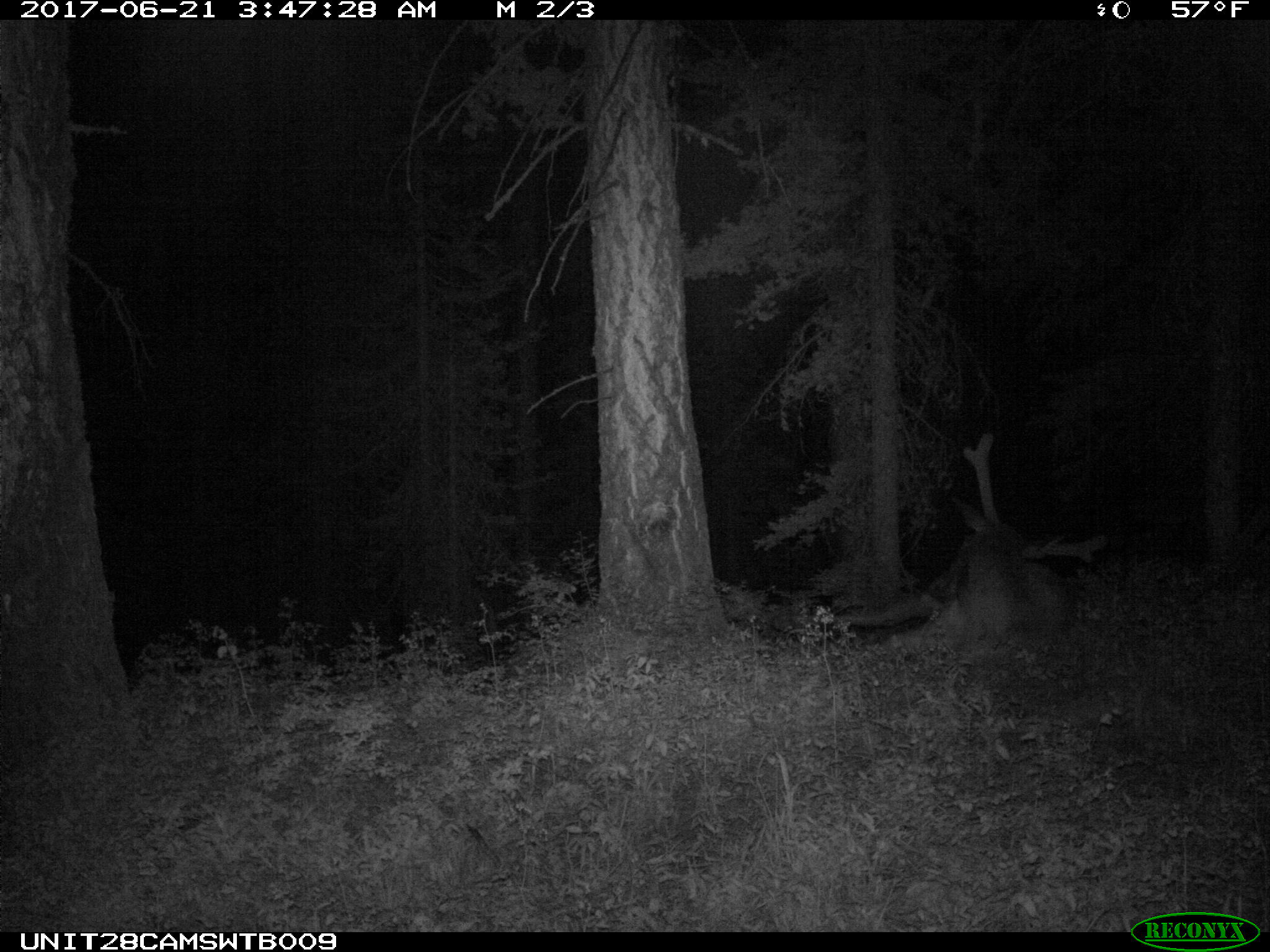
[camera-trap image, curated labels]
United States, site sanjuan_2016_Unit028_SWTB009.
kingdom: Animalia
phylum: Chordata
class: Mammalia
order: Artiodactyla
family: Cervidae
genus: Cervus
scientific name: Cervus elaphus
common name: red deer